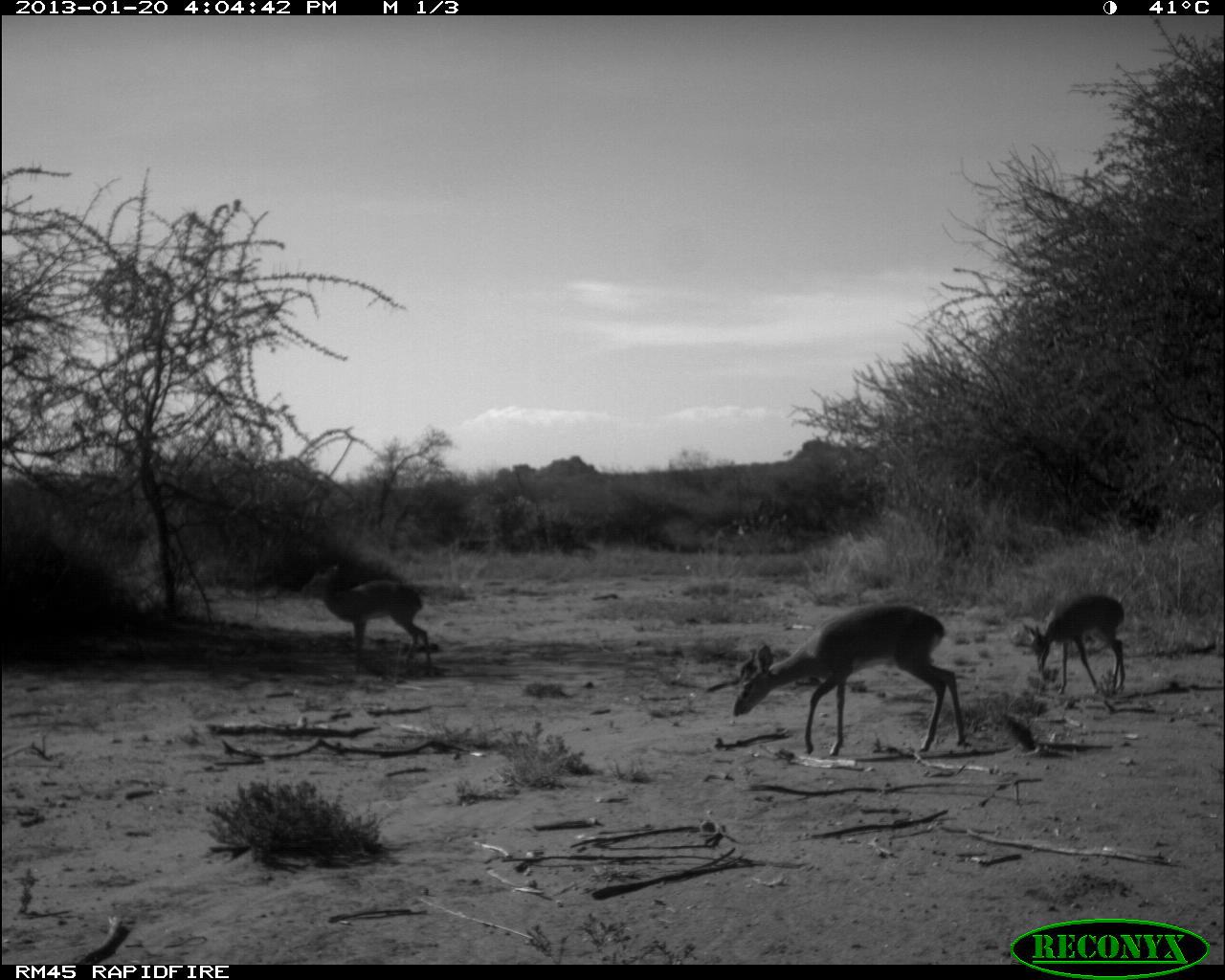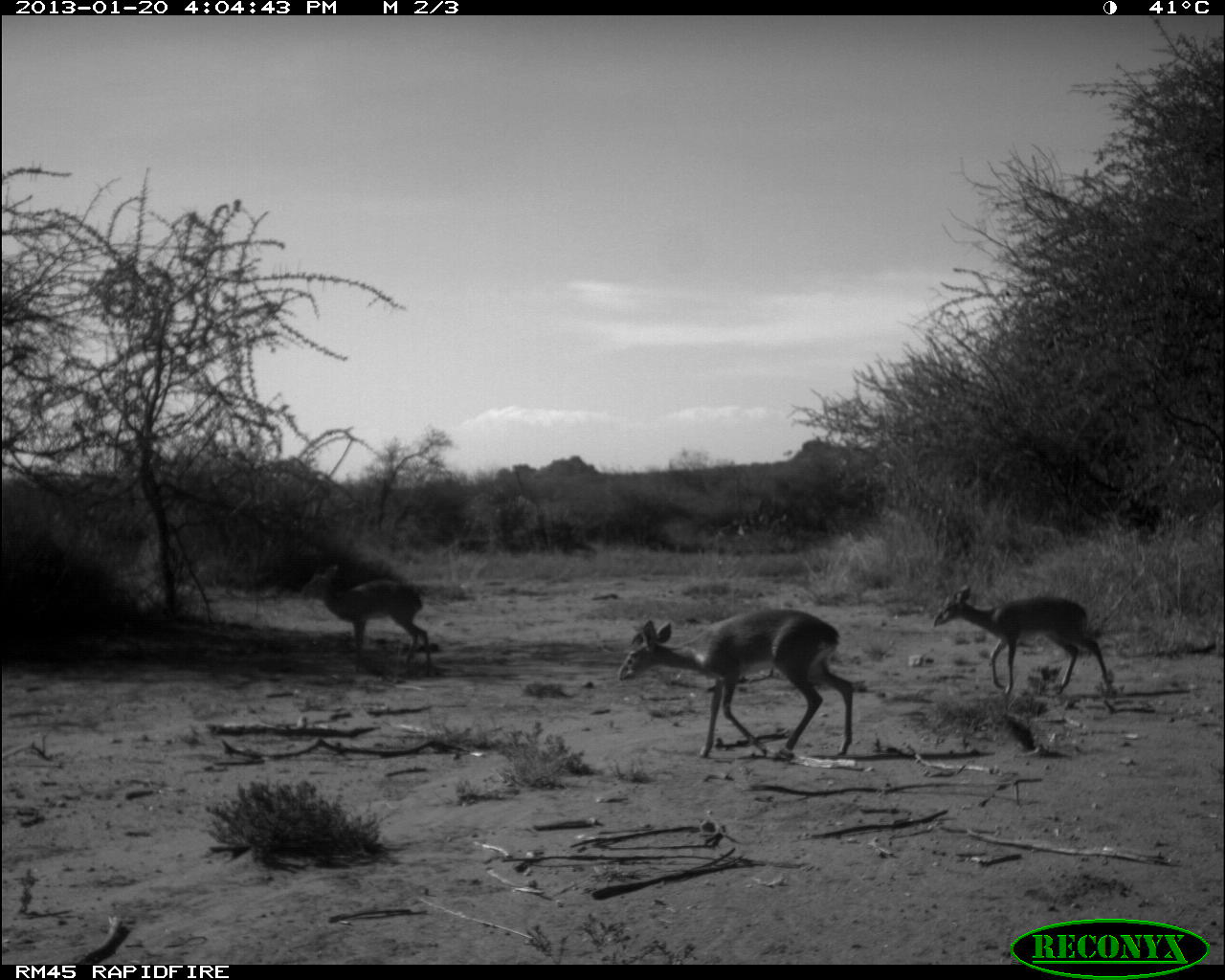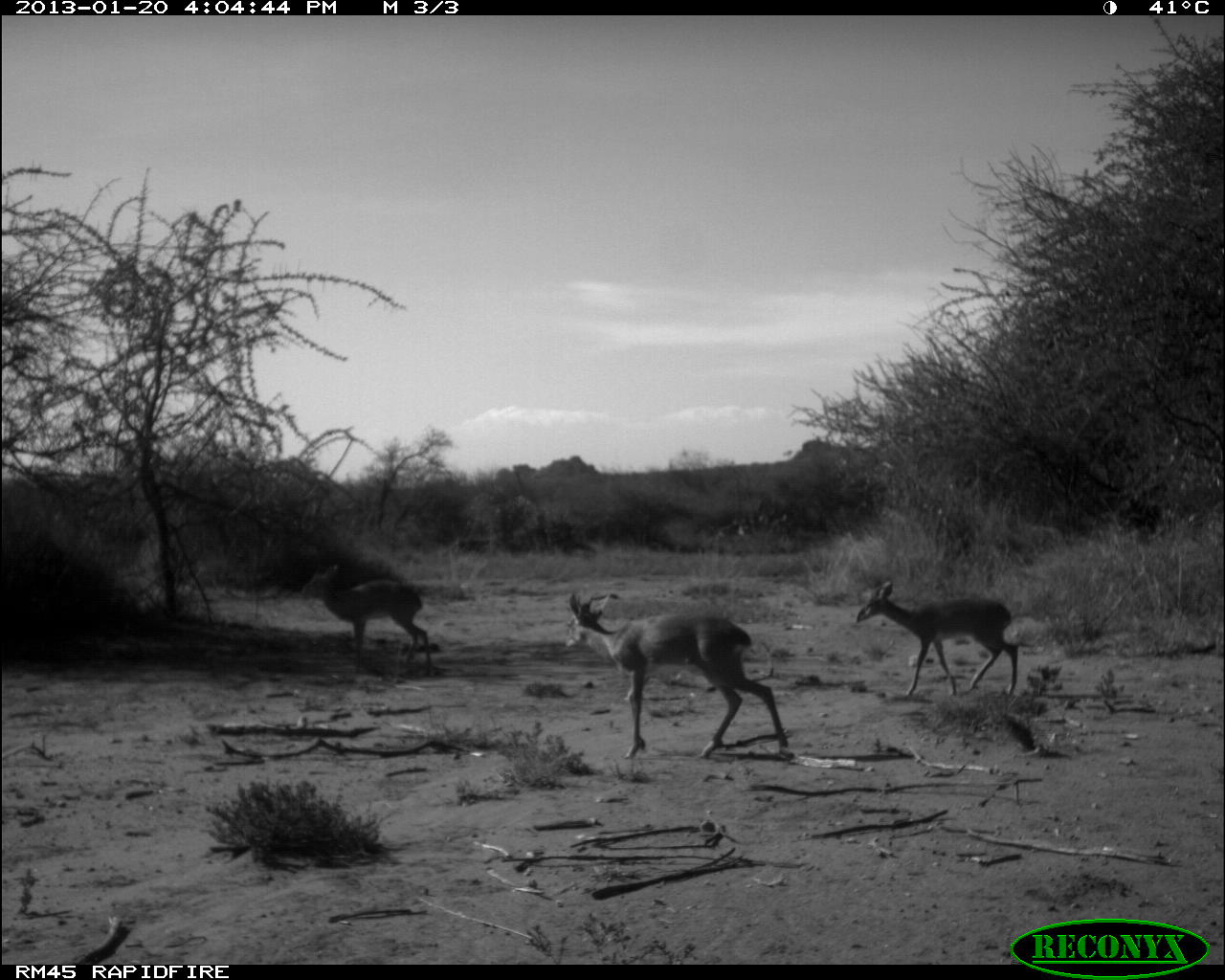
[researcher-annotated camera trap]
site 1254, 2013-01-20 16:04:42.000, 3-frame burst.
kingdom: Animalia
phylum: Chordata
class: Mammalia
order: Artiodactyla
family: Bovidae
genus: Aepyceros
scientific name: Aepyceros melampus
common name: impala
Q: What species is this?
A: Aepyceros melampus (impala).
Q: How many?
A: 3.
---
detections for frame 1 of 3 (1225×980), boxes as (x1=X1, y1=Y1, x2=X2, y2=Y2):
aepyceros melampus: (x1=731, y1=602, x2=969, y2=757); (x1=299, y1=566, x2=433, y2=669); (x1=1022, y1=592, x2=1127, y2=695)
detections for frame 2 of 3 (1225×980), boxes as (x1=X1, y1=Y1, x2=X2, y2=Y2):
aepyceros melampus: (x1=615, y1=608, x2=855, y2=760); (x1=931, y1=584, x2=1112, y2=696); (x1=300, y1=562, x2=432, y2=666)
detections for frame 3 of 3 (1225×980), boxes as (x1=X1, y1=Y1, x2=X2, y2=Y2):
aepyceros melampus: (x1=564, y1=589, x2=788, y2=763); (x1=854, y1=578, x2=1018, y2=695); (x1=298, y1=563, x2=434, y2=666)